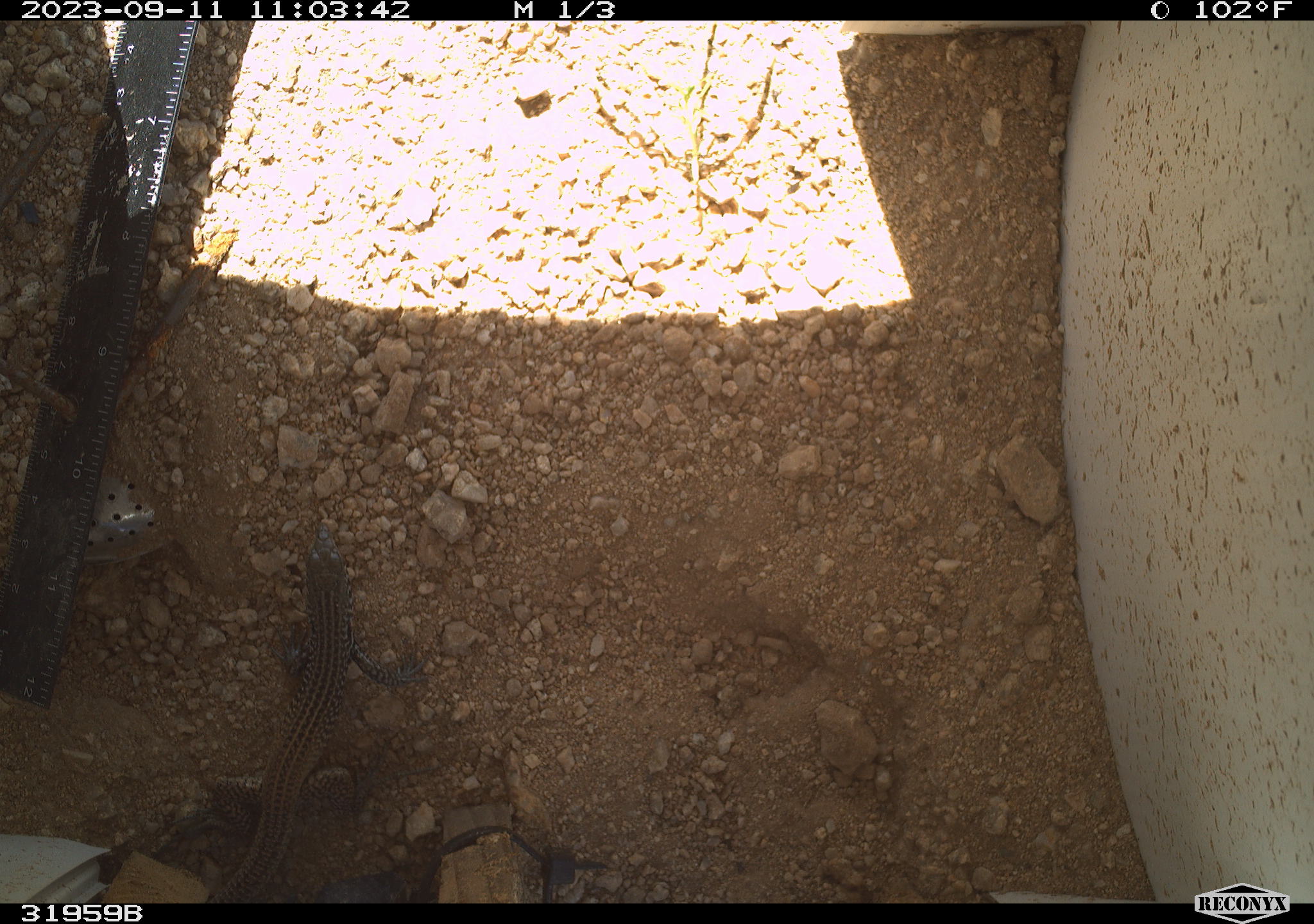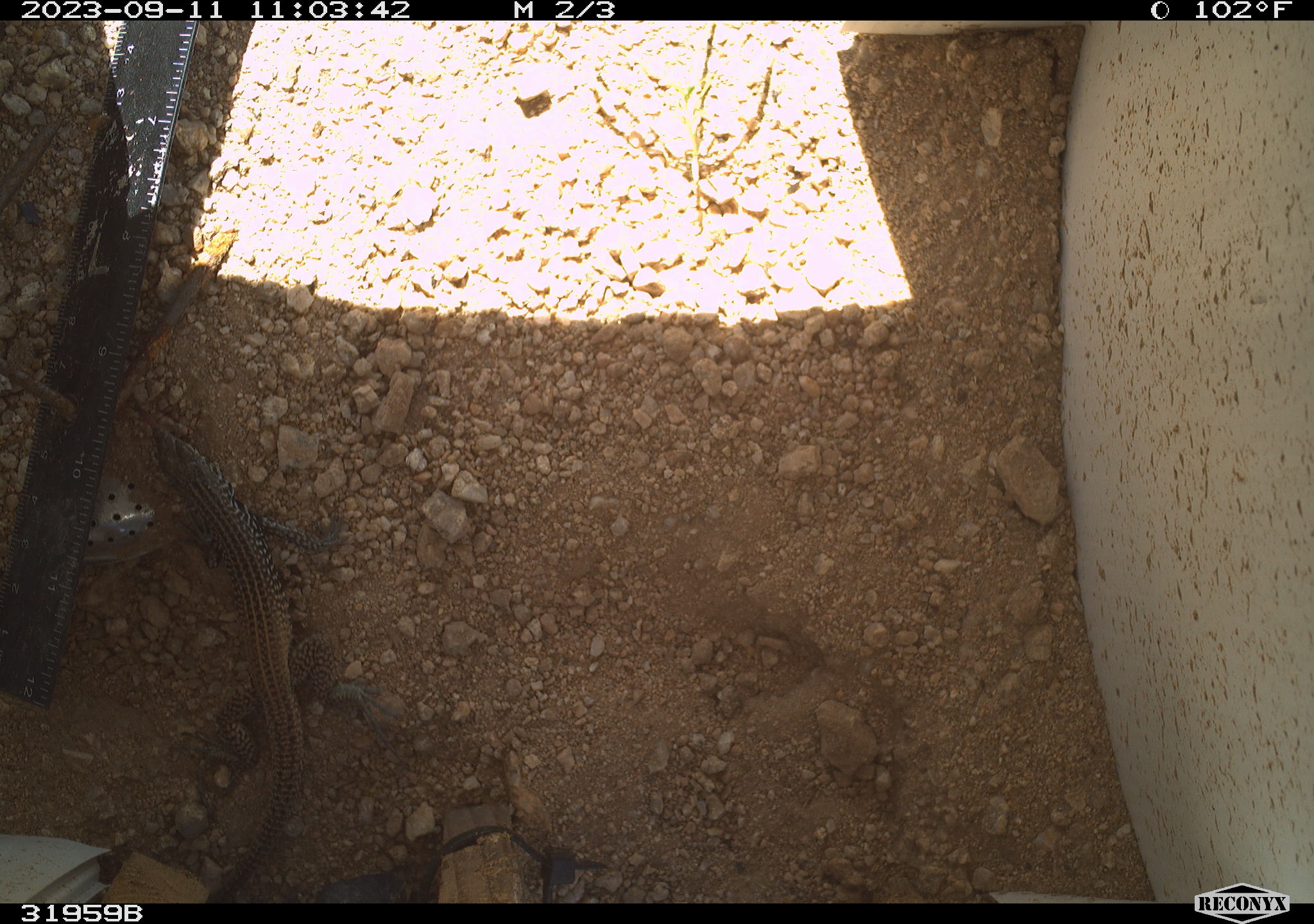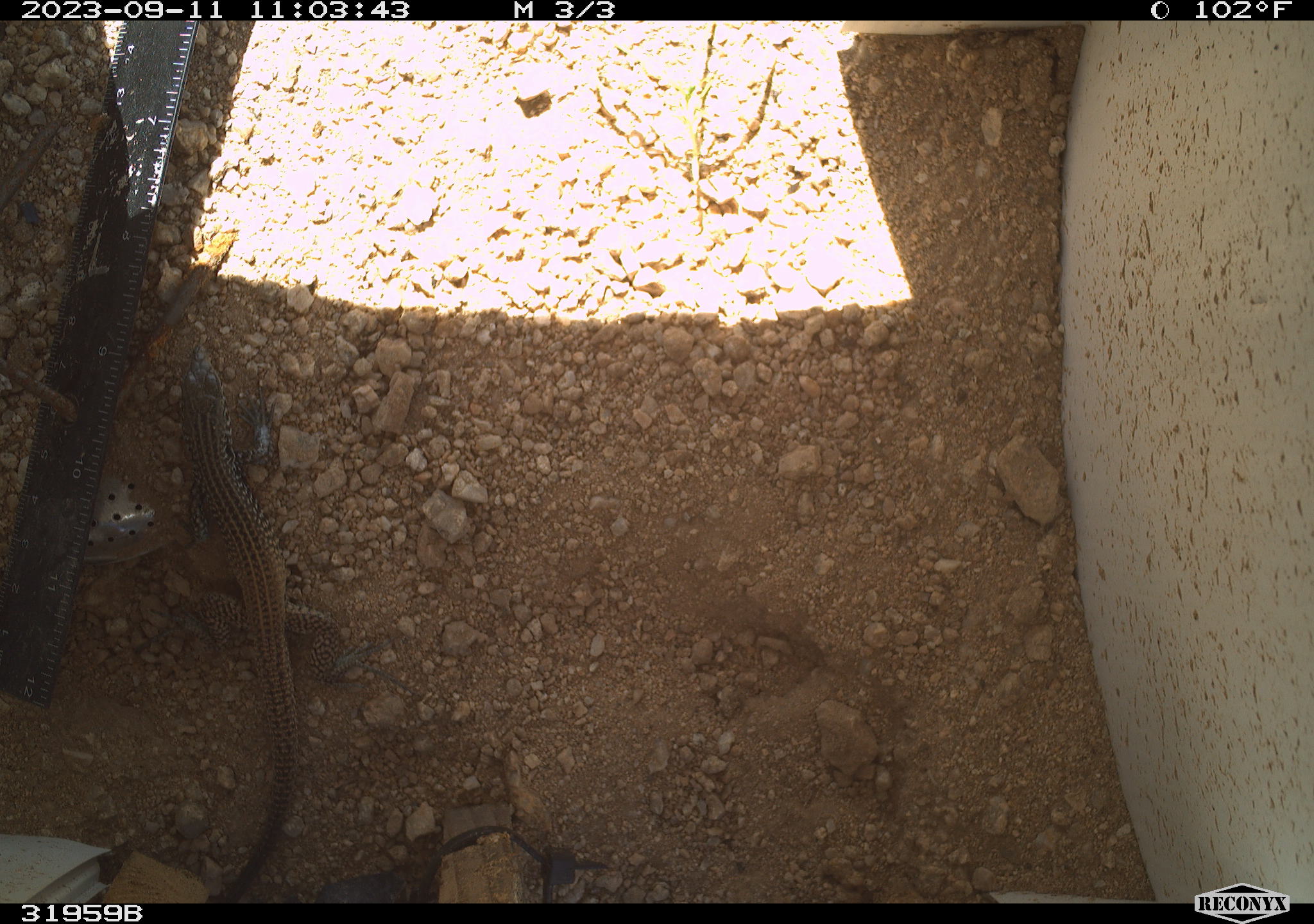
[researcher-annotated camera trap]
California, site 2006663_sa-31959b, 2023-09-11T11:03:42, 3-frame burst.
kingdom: Animalia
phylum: Chordata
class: Reptilia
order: Squamata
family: Teiidae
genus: Aspidoscelis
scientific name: Aspidoscelis tigris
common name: western whiptail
Western whiptail (Aspidoscelis tigris).